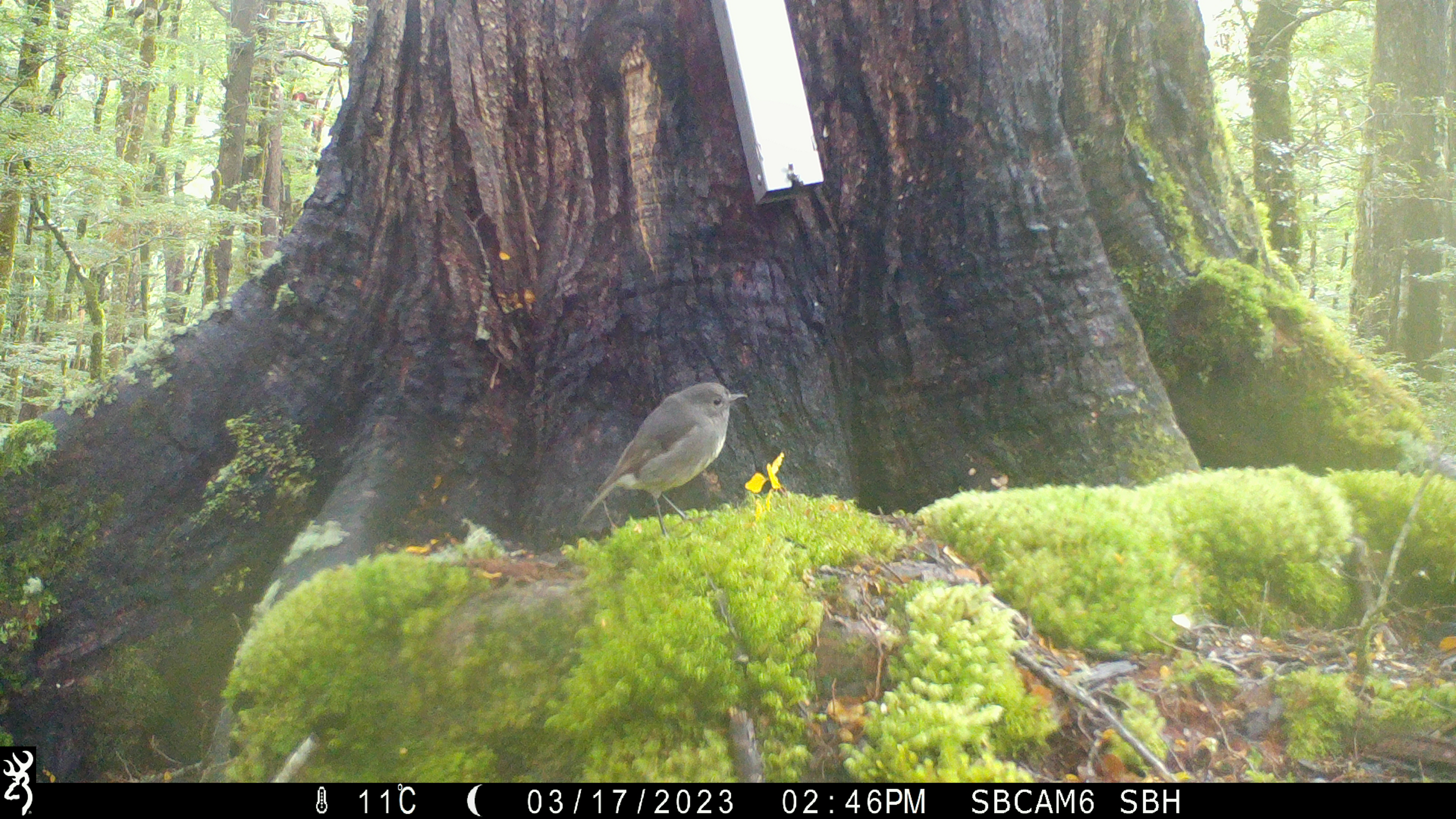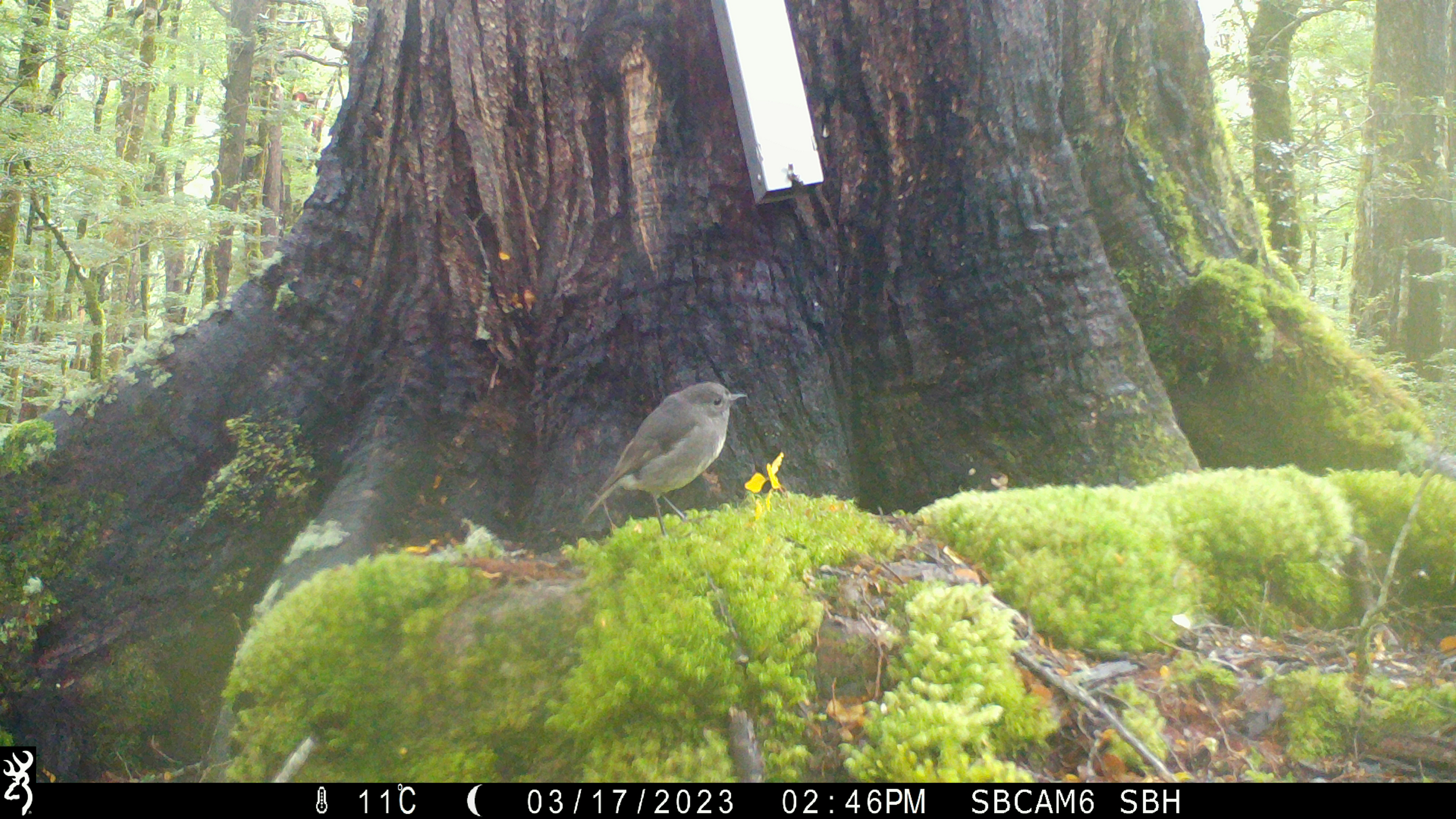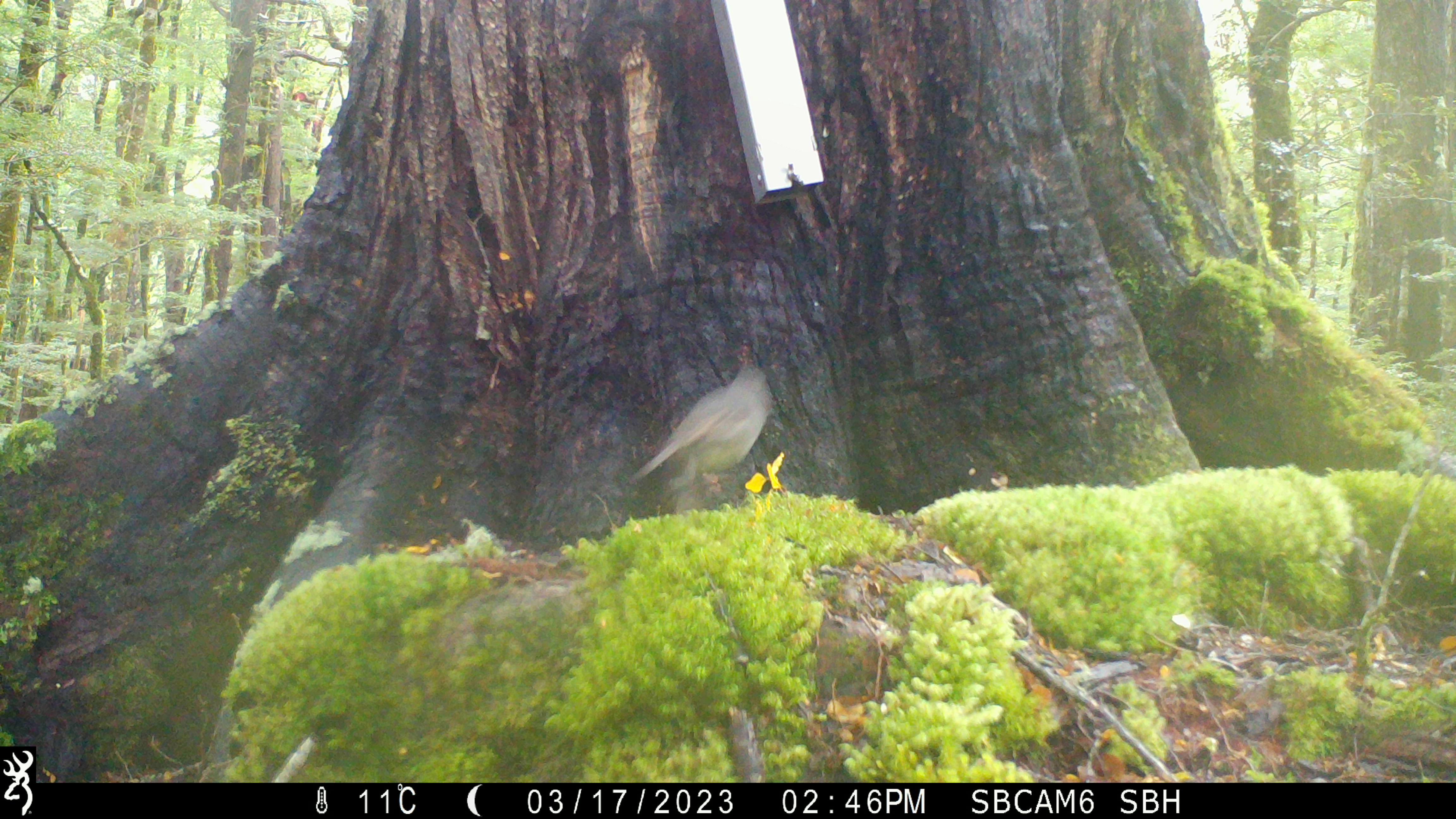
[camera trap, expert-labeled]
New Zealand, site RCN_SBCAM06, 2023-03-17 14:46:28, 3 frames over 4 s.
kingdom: Animalia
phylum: Chordata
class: Aves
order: Passeriformes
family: Petroicidae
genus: Petroica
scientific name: Petroica australis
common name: new zealand robin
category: robin